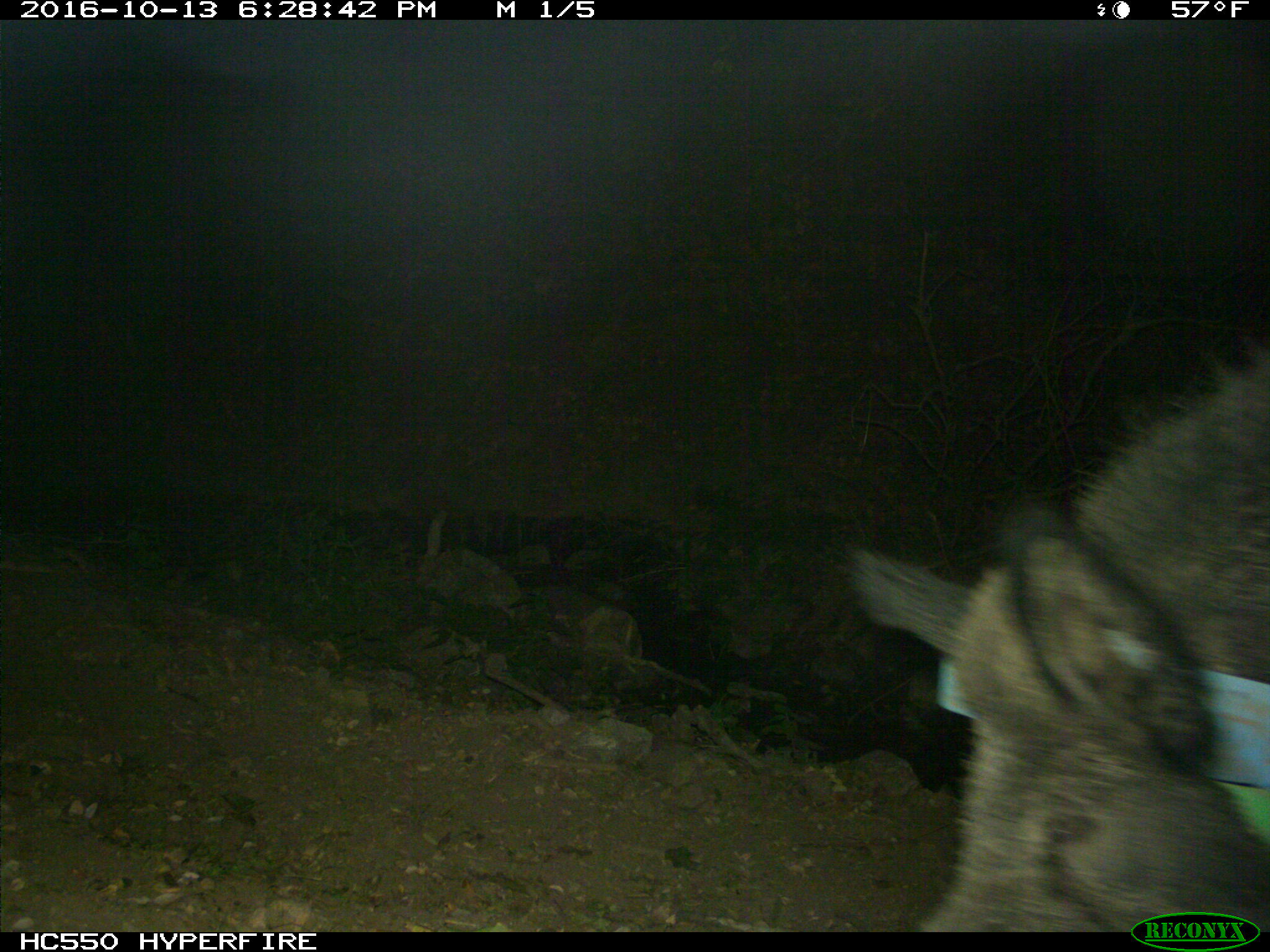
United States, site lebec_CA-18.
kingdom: Animalia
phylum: Chordata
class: Mammalia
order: Artiodactyla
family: Suidae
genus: Sus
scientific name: Sus scrofa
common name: wild boar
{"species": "Sus scrofa (wild boar)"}